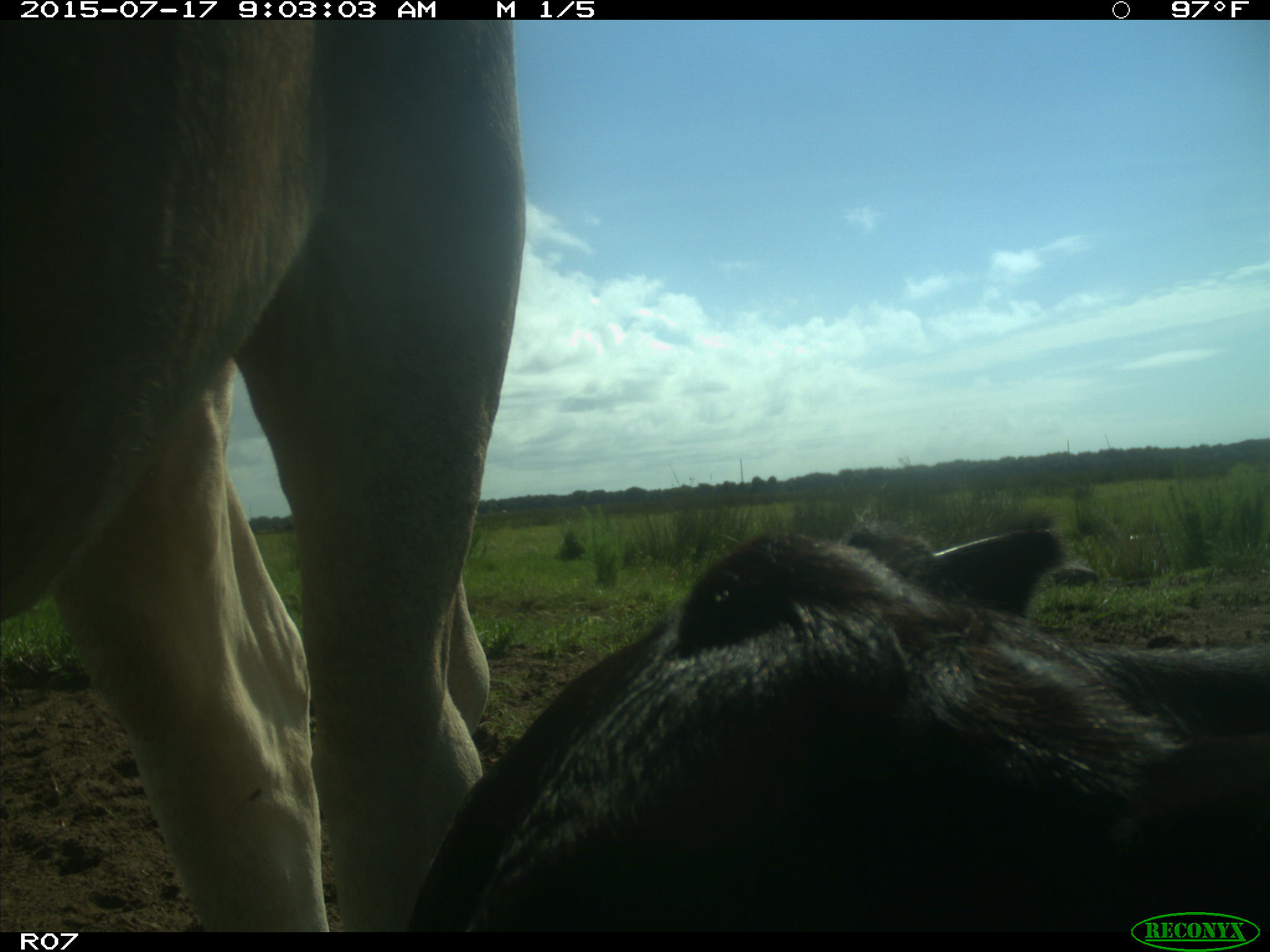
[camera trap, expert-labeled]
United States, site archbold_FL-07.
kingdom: Animalia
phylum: Chordata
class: Mammalia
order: Artiodactyla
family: Bovidae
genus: Bos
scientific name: Bos taurus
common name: domestic cow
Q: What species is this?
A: Bos taurus (domestic cow).